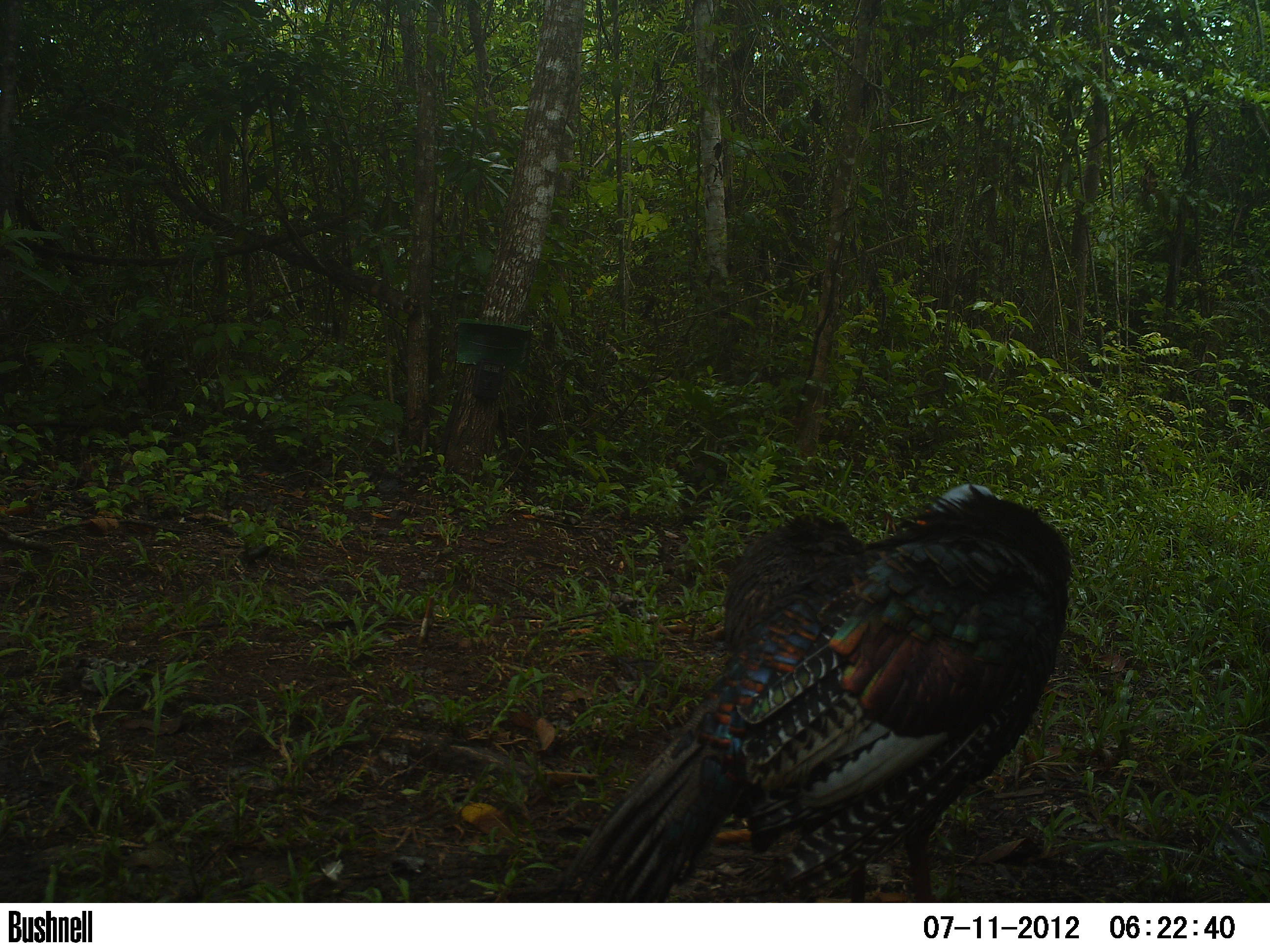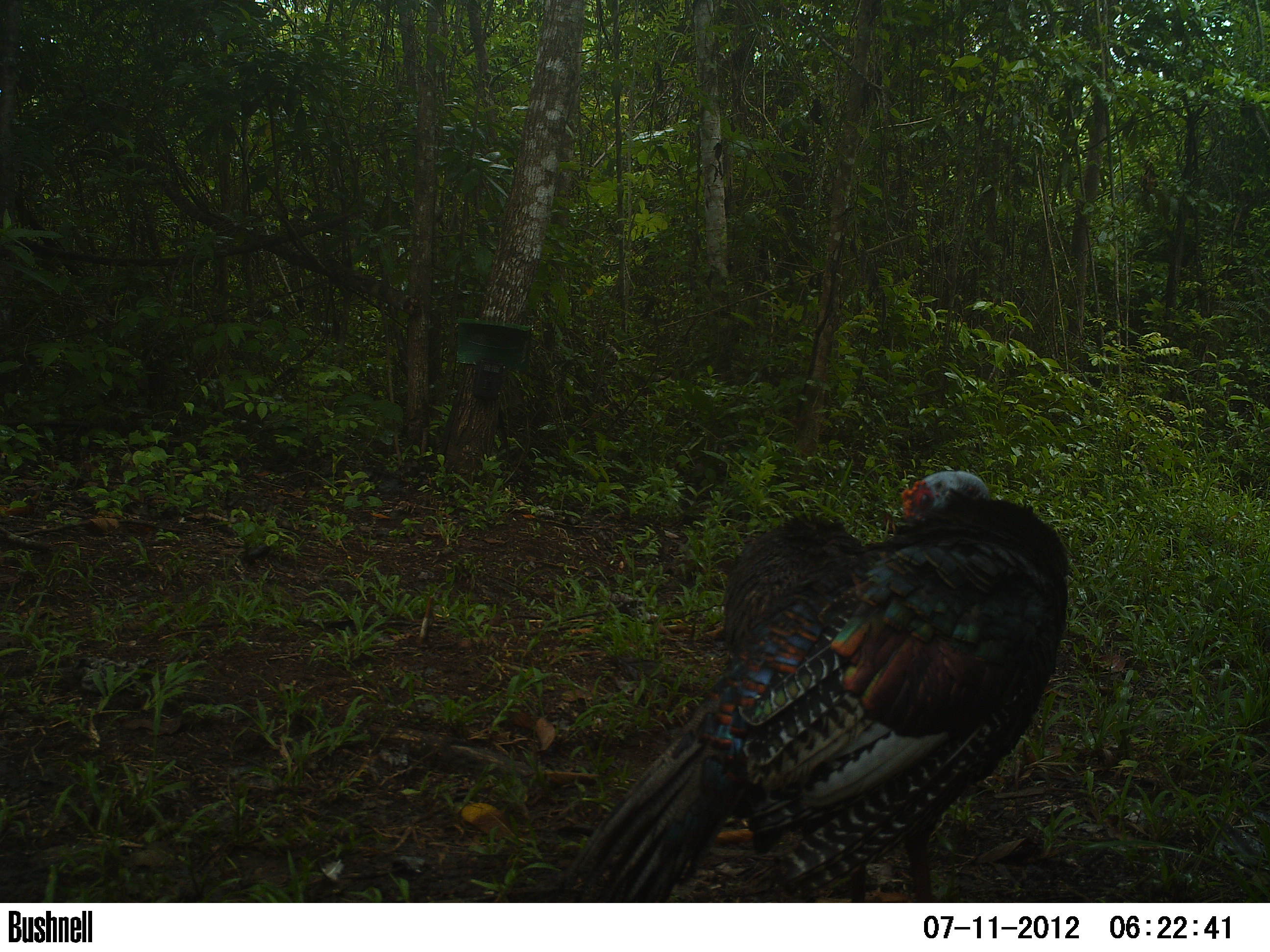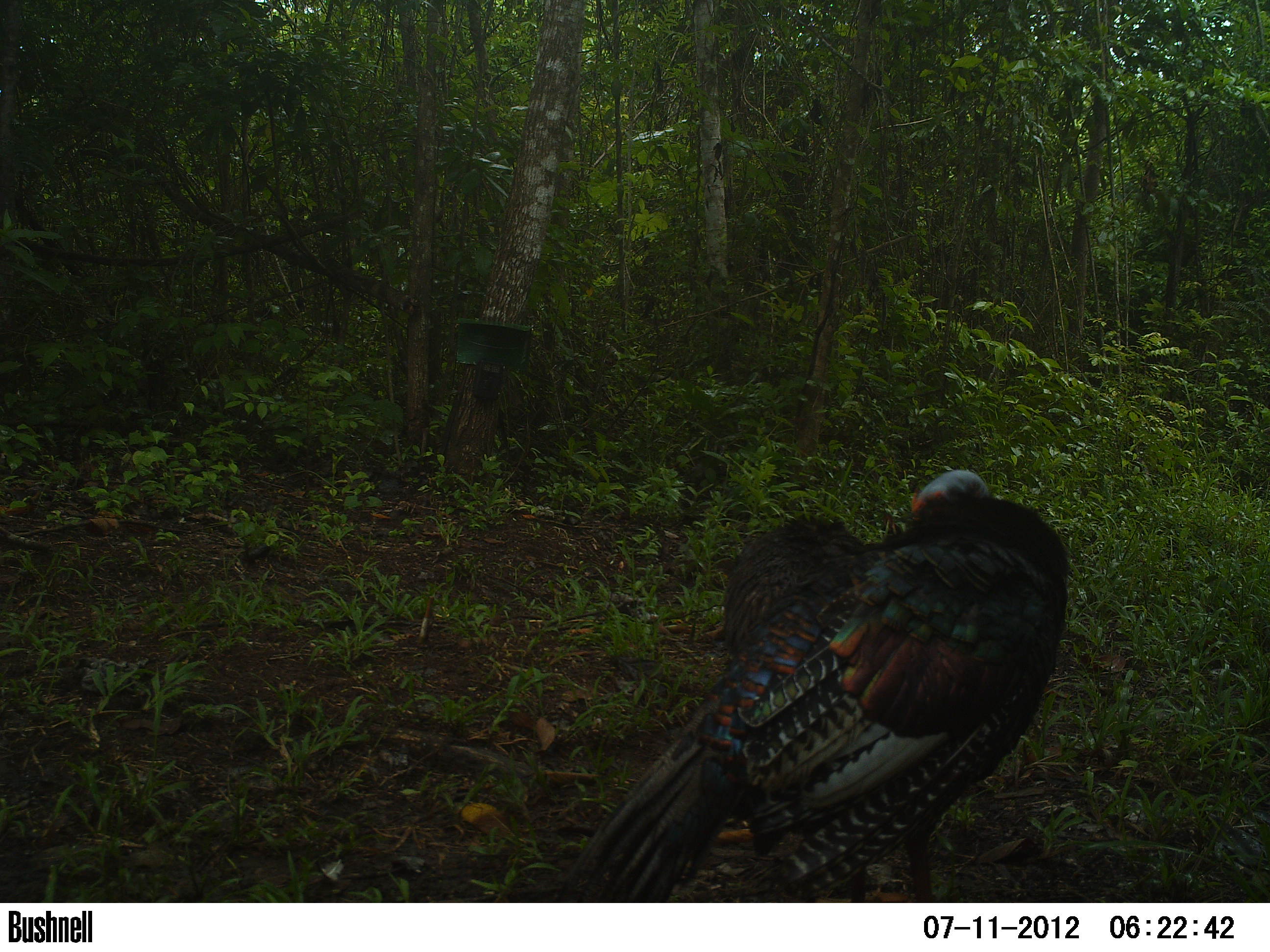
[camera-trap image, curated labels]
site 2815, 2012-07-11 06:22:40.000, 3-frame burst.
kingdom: Animalia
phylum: Chordata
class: Aves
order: Galliformes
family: Phasianidae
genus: Meleagris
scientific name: Meleagris ocellata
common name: ocellated turkey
Meleagris ocellata (ocellated turkey), count 2, age adult.